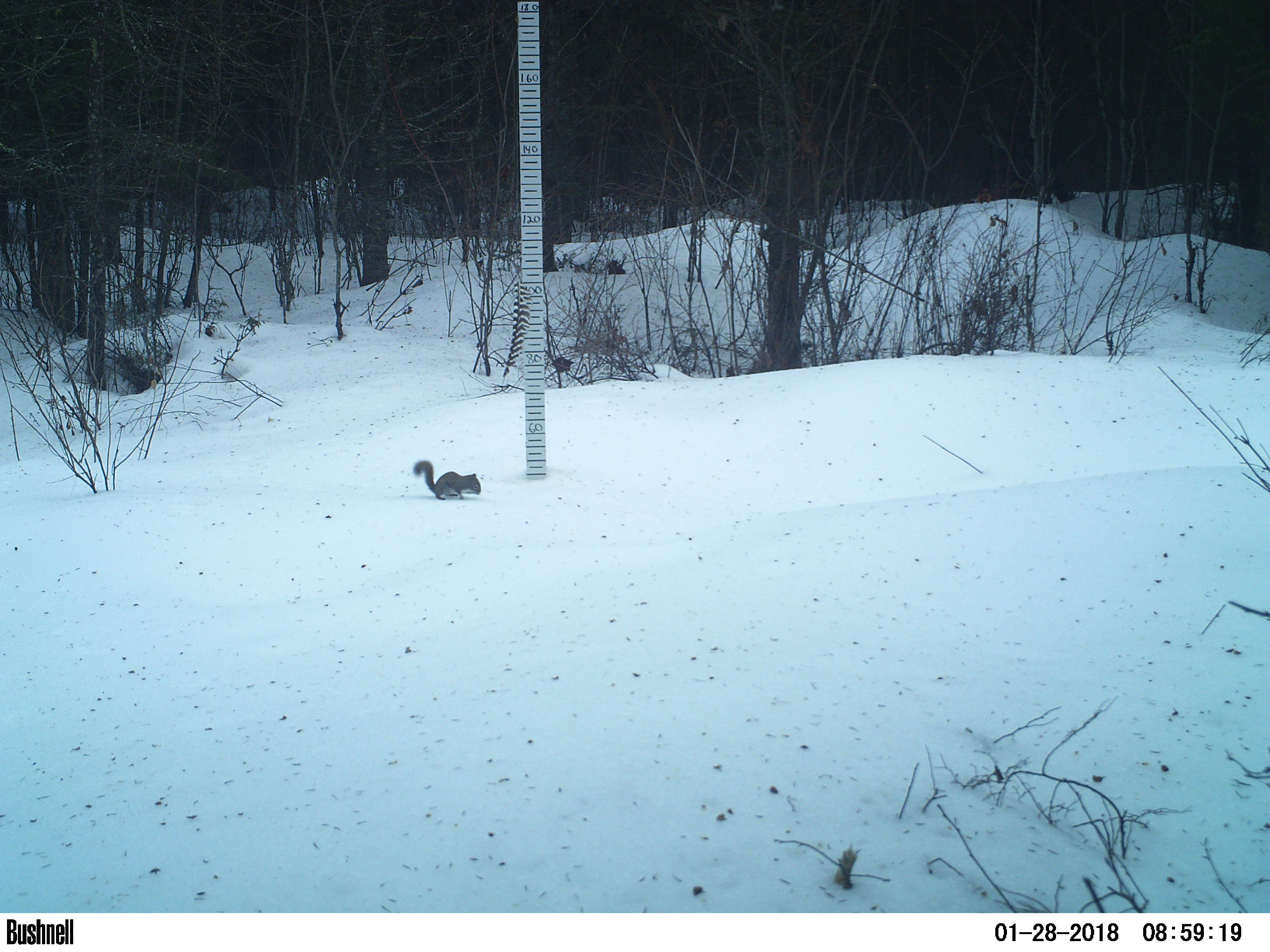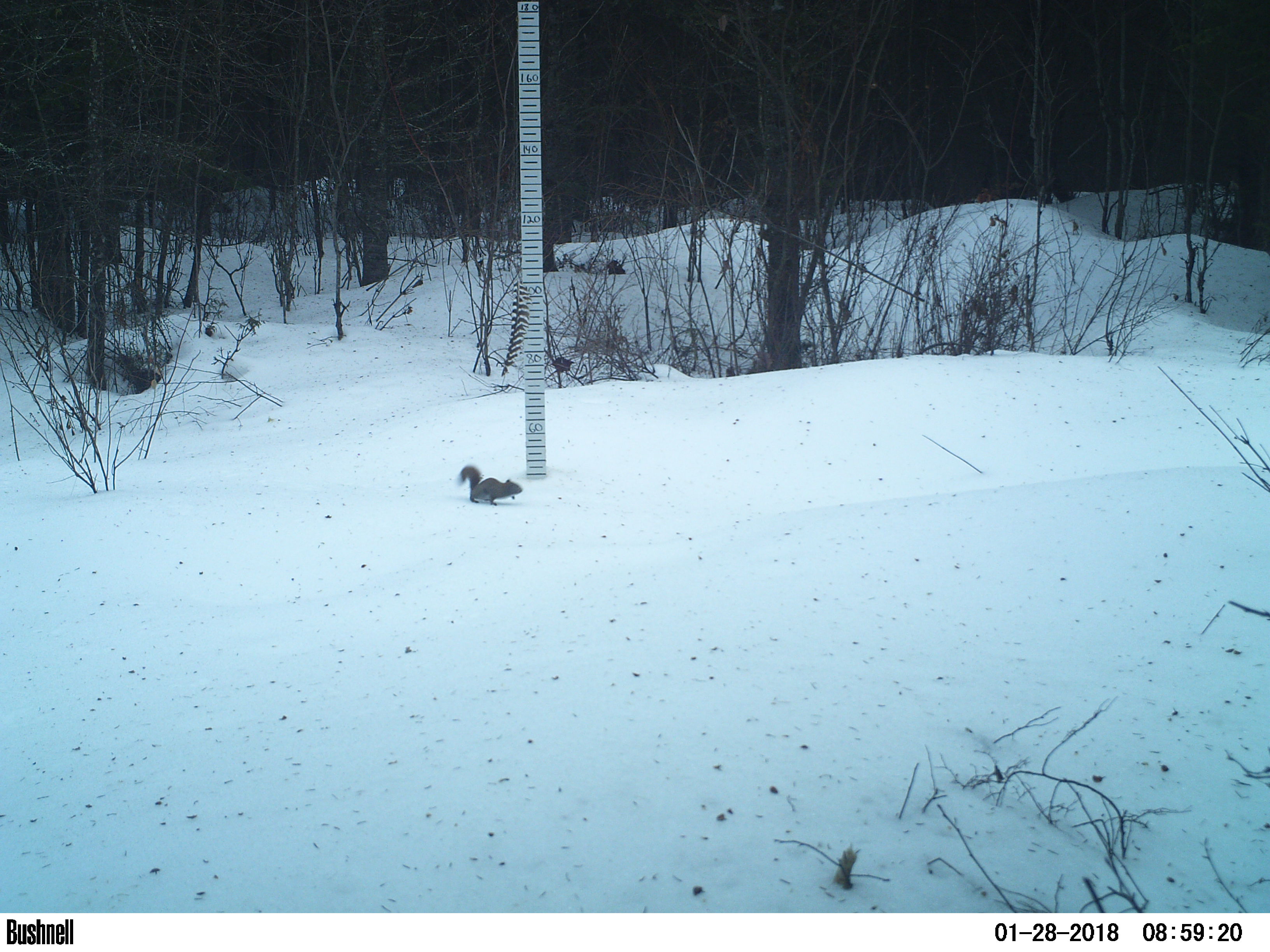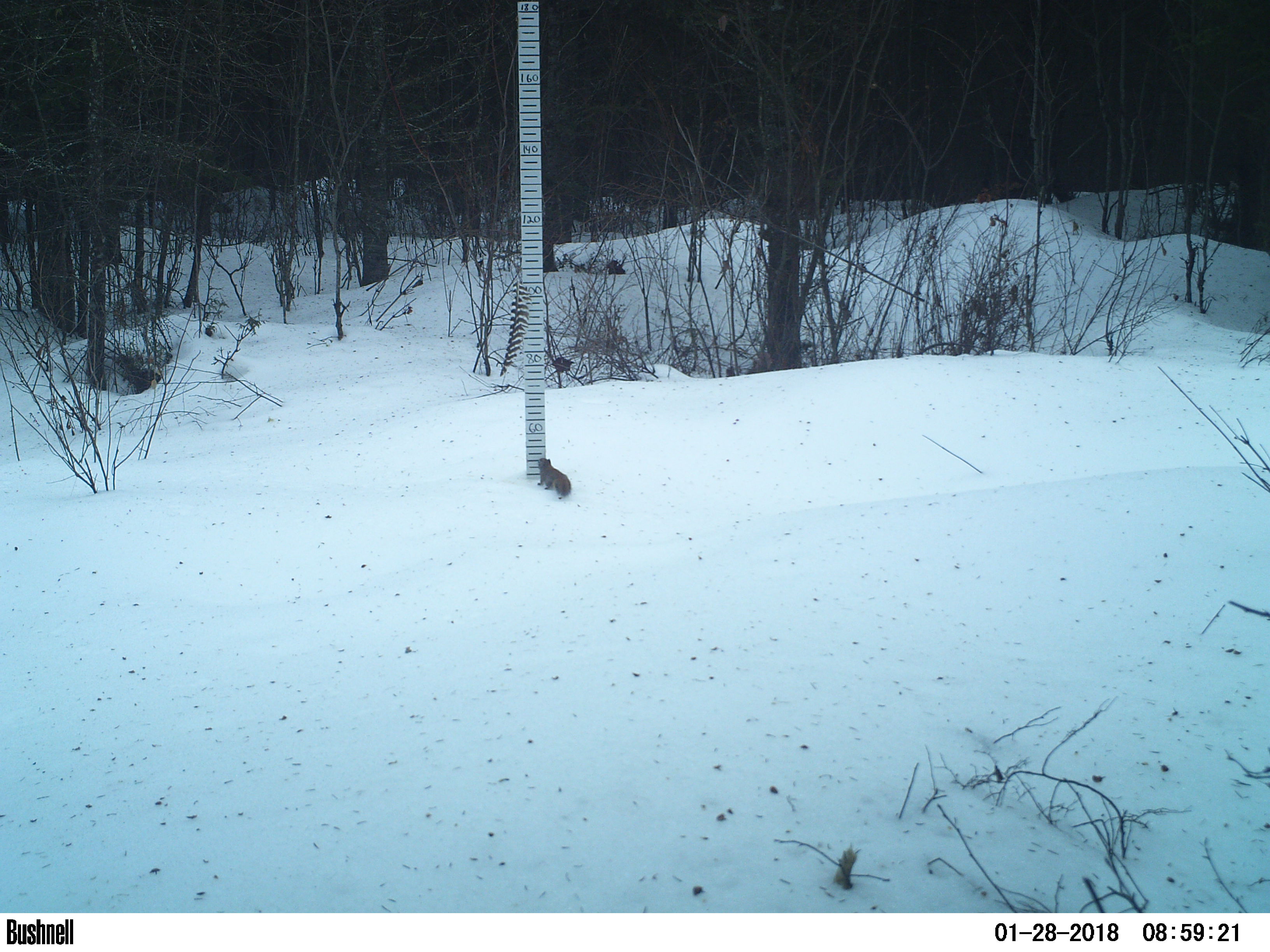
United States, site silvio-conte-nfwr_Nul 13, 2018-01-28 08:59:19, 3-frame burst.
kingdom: Animalia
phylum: Chordata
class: Mammalia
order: Rodentia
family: Sciuridae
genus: Tamiasciurus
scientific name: Tamiasciurus hudsonicus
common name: red squirrel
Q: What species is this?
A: Red squirrel (Tamiasciurus hudsonicus).